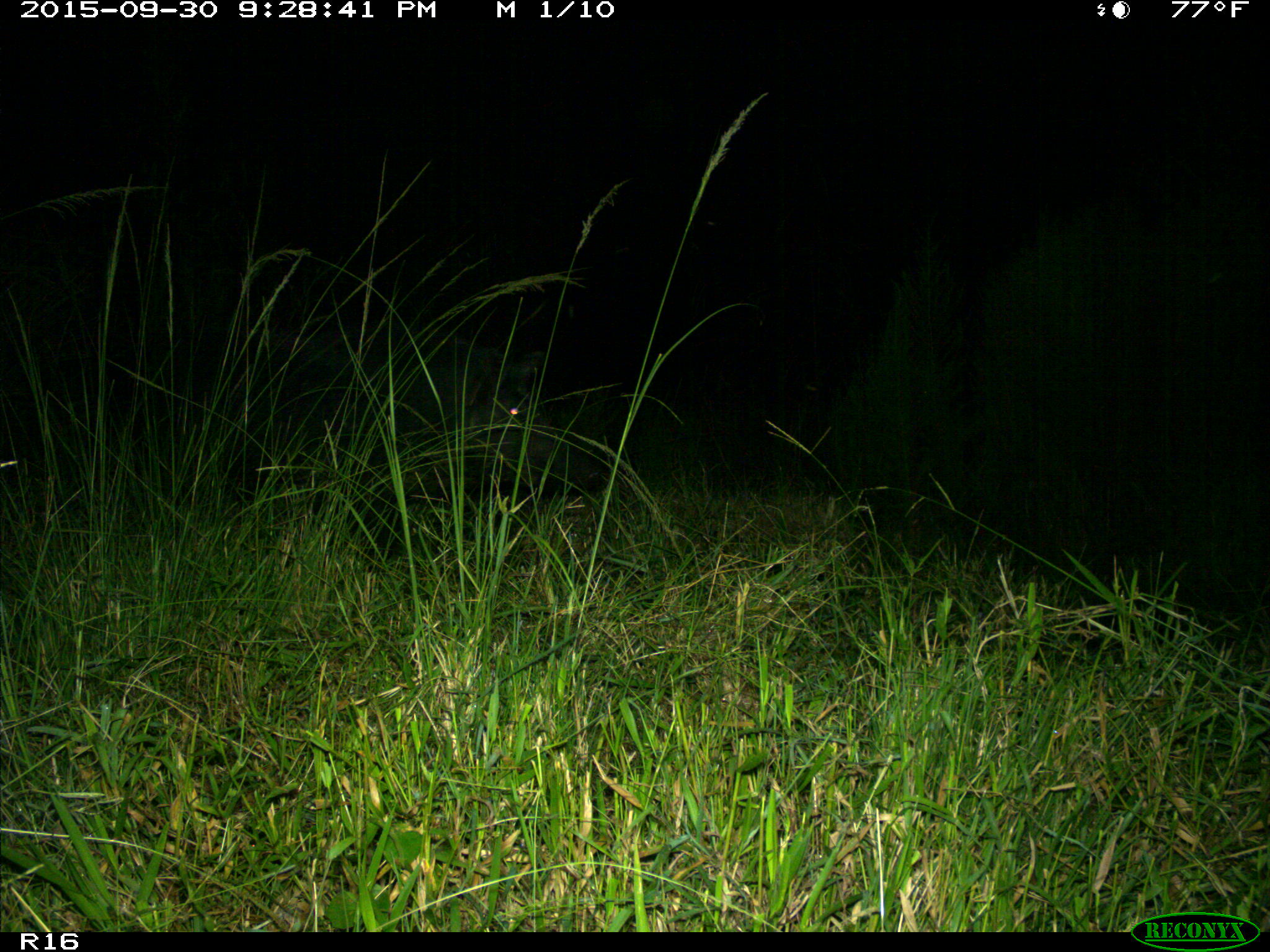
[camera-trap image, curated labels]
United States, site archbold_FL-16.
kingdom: Animalia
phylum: Chordata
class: Mammalia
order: Artiodactyla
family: Suidae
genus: Sus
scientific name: Sus scrofa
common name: wild boar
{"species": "Sus scrofa (wild boar)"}